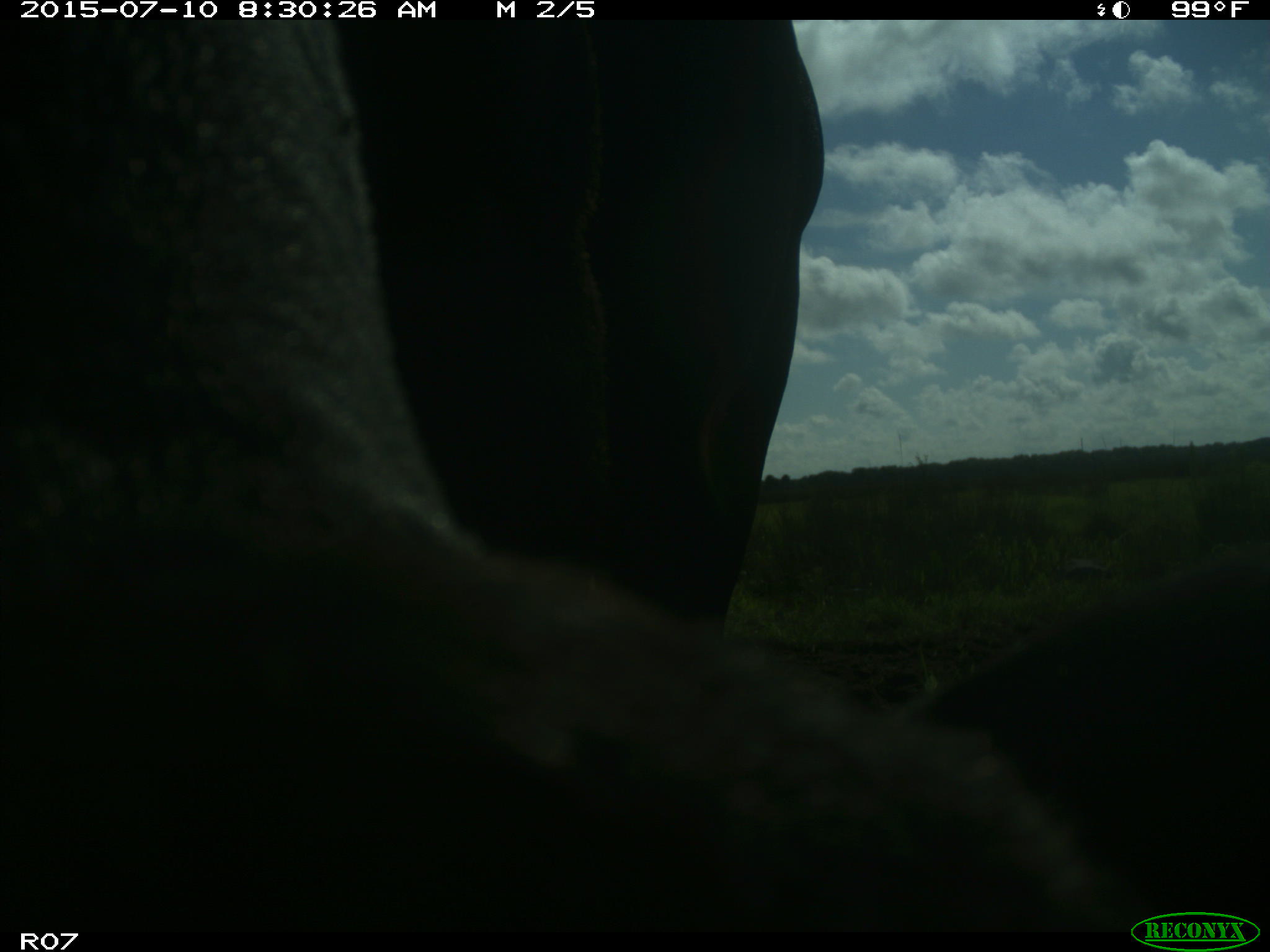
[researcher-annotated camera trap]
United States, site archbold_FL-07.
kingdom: Animalia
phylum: Chordata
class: Mammalia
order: Artiodactyla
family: Bovidae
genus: Bos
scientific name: Bos taurus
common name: domestic cow